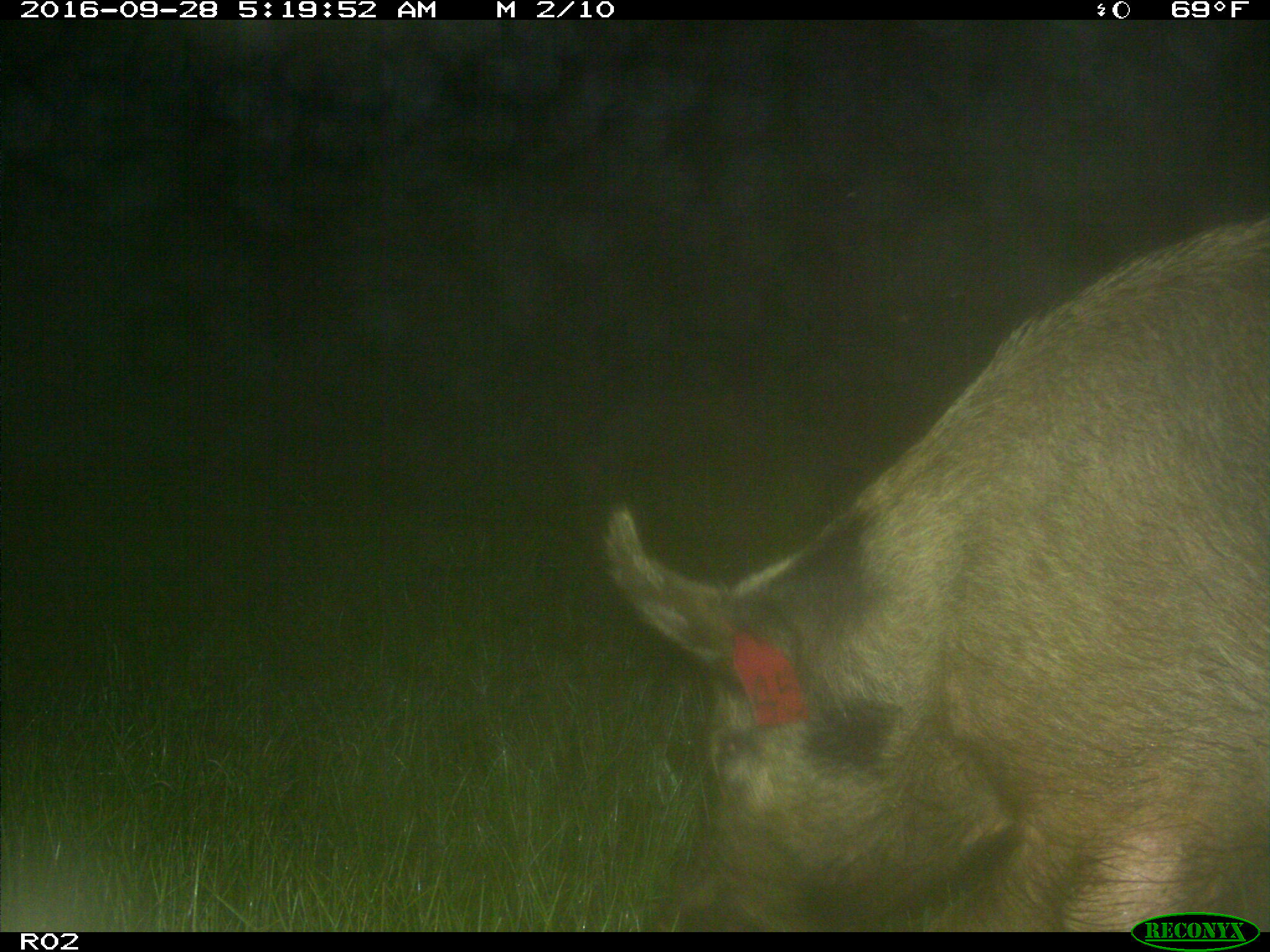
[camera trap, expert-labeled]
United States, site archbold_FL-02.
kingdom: Animalia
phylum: Chordata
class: Mammalia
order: Artiodactyla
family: Suidae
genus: Sus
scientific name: Sus scrofa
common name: wild boar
Sus scrofa (wild boar).